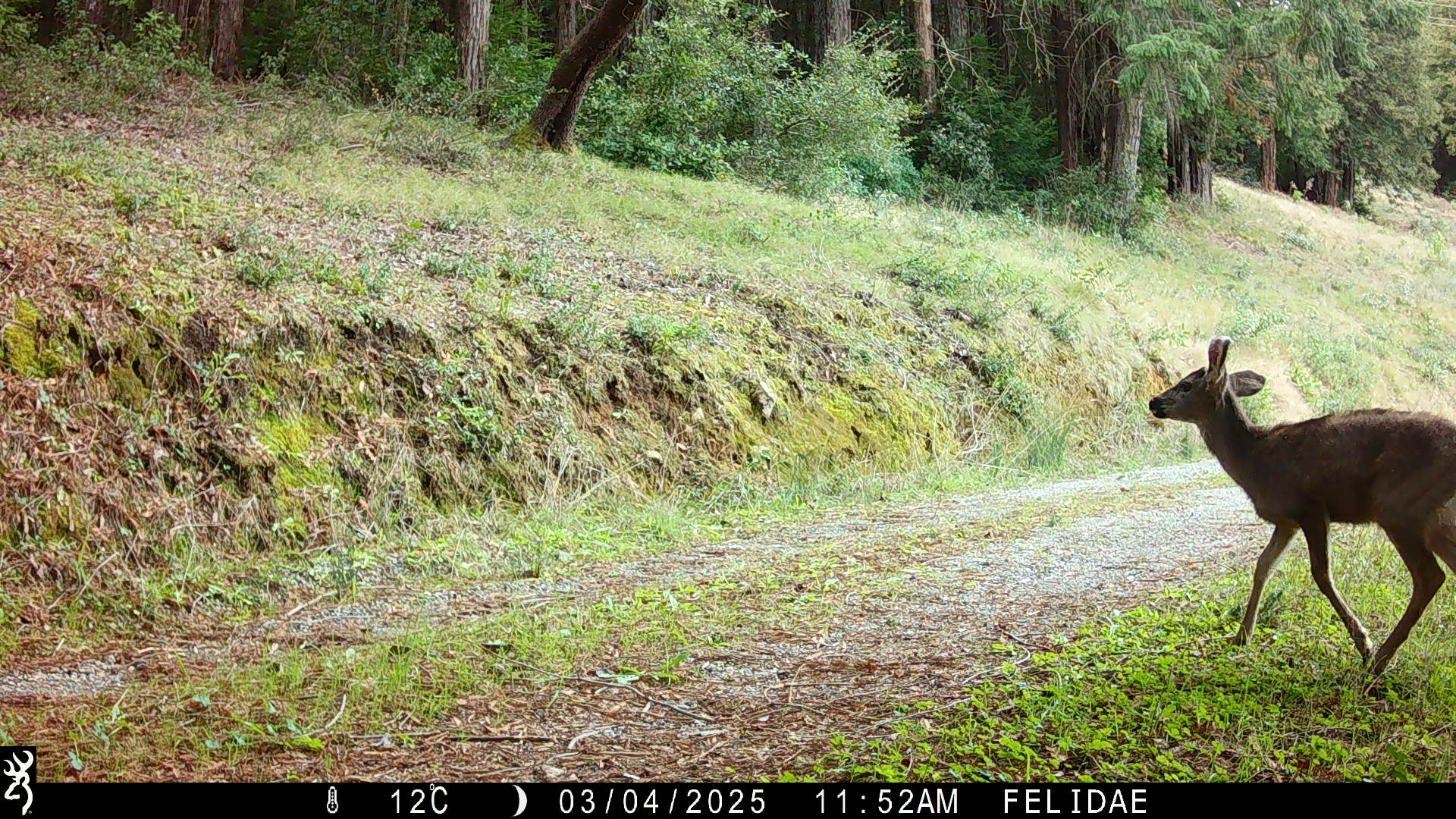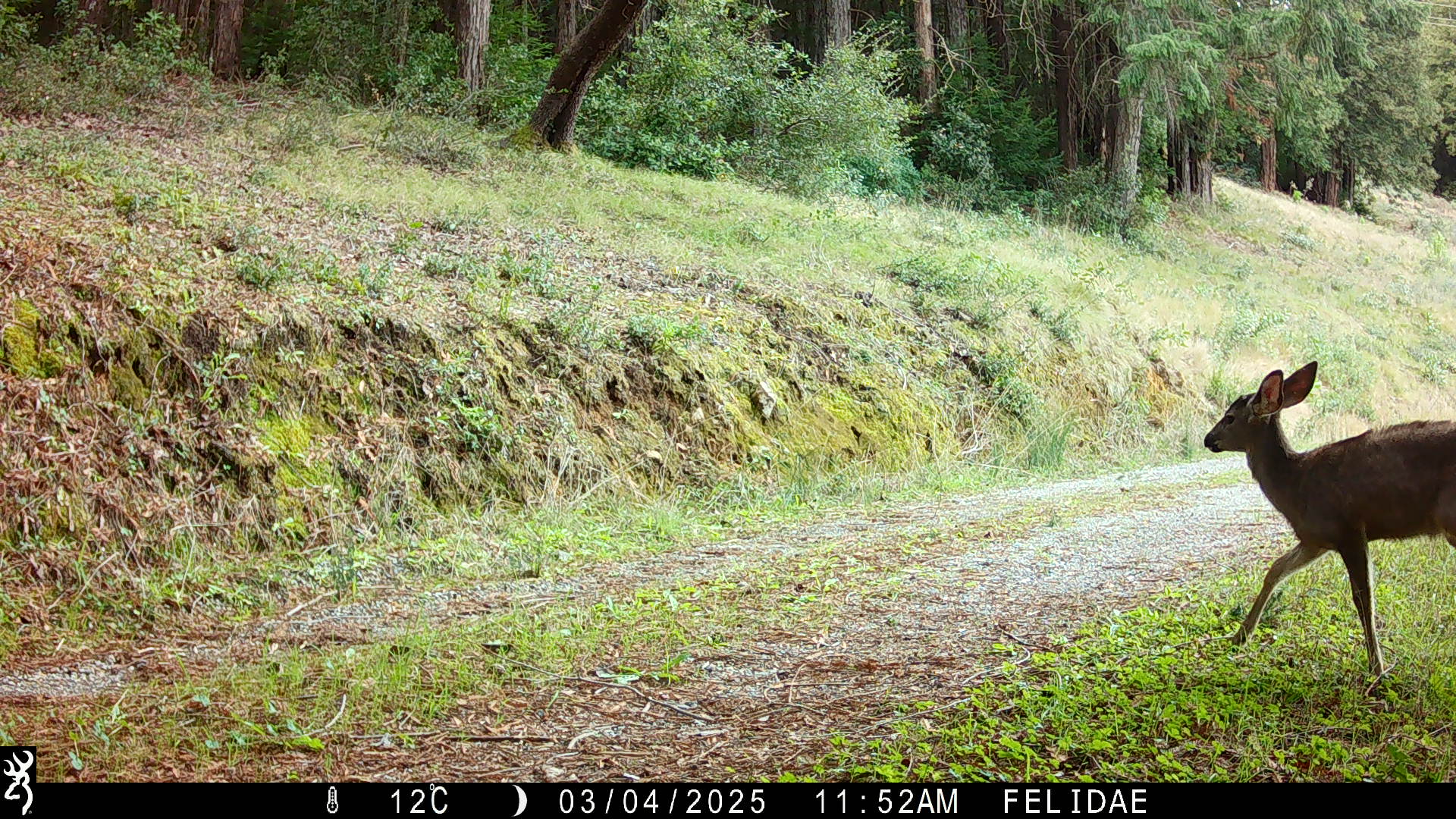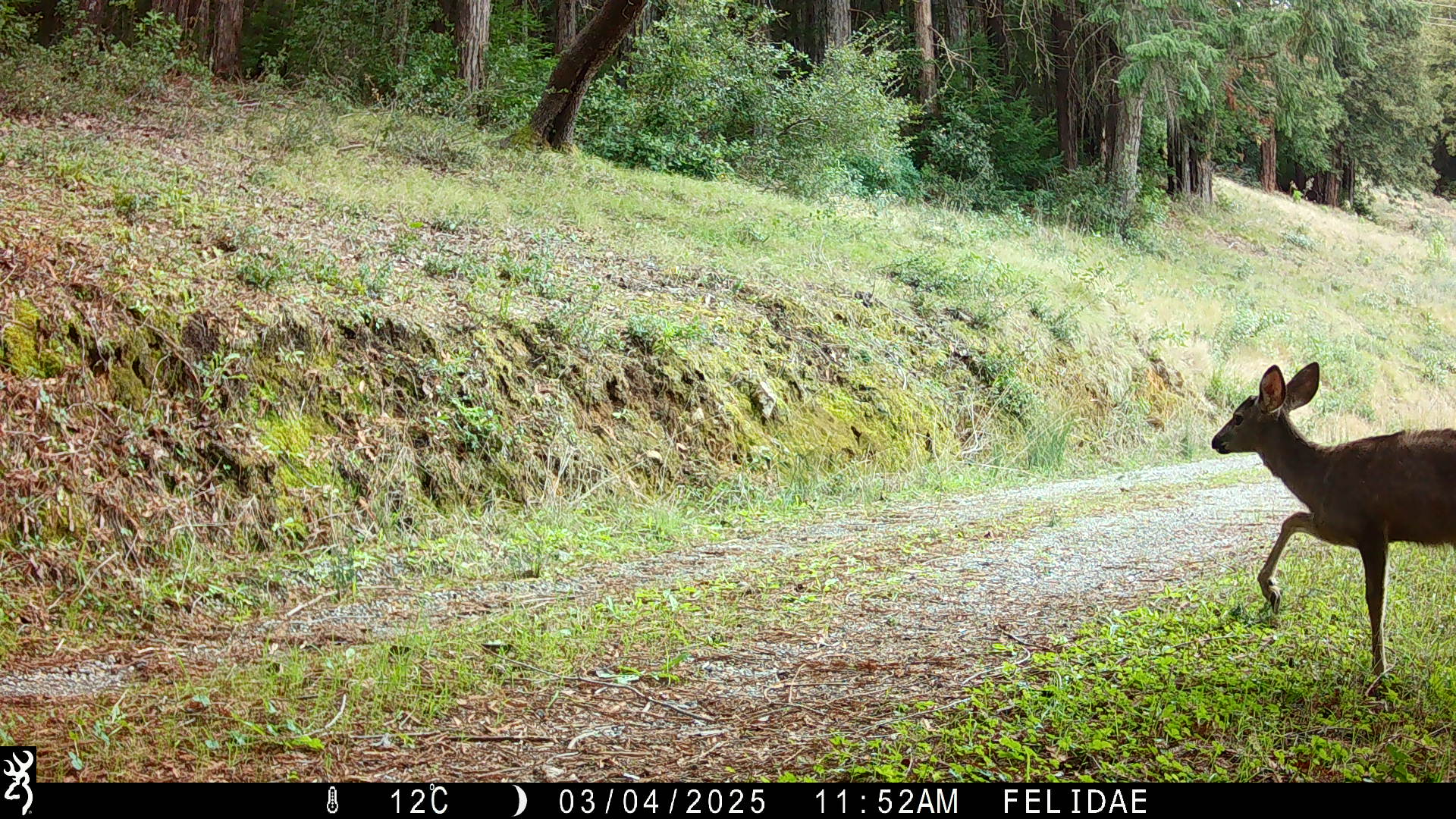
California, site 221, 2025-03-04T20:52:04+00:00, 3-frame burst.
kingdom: Animalia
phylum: Chordata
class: Mammalia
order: Artiodactyla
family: Cervidae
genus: Odocoileus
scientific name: Odocoileus hemionus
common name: mule deer